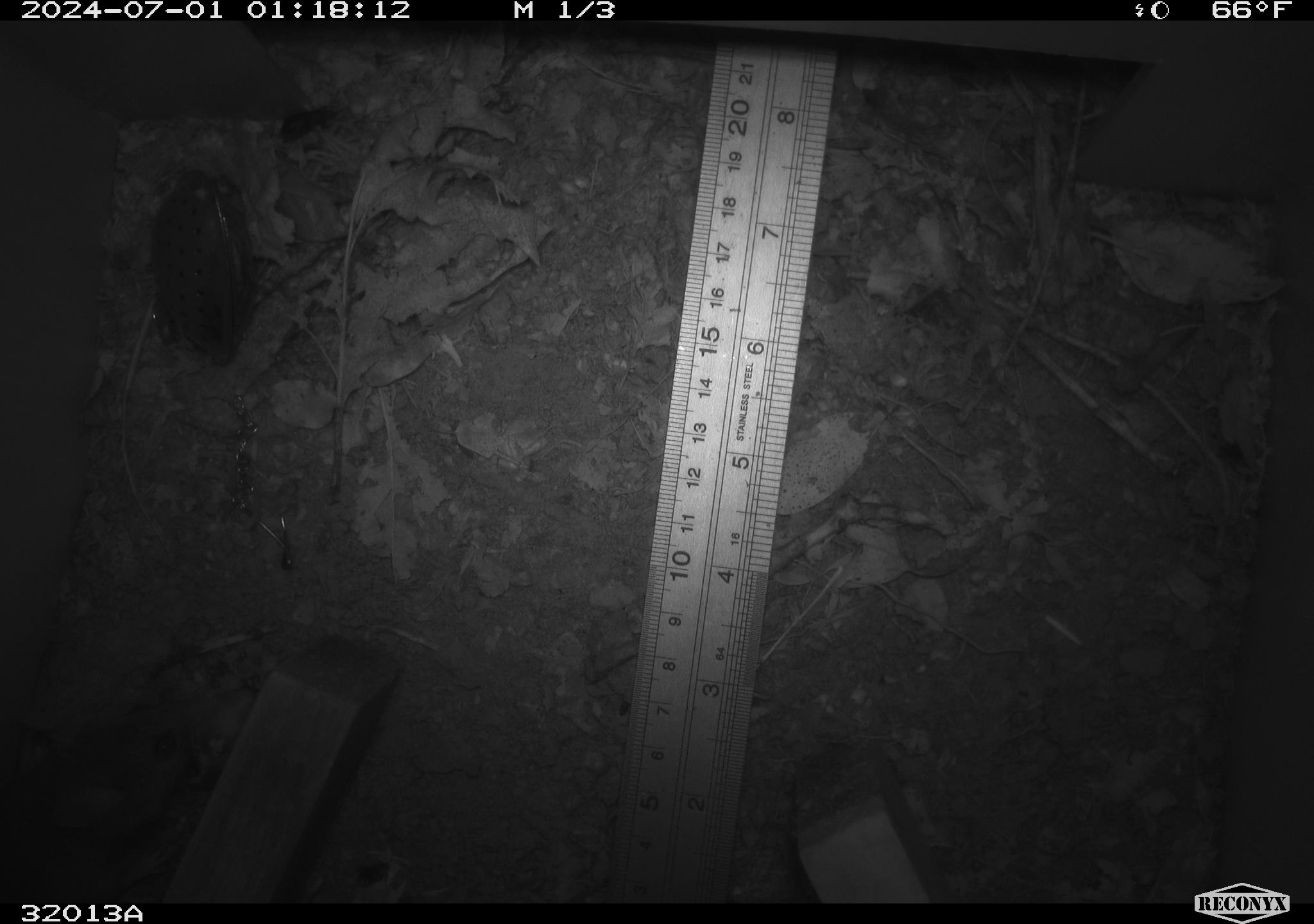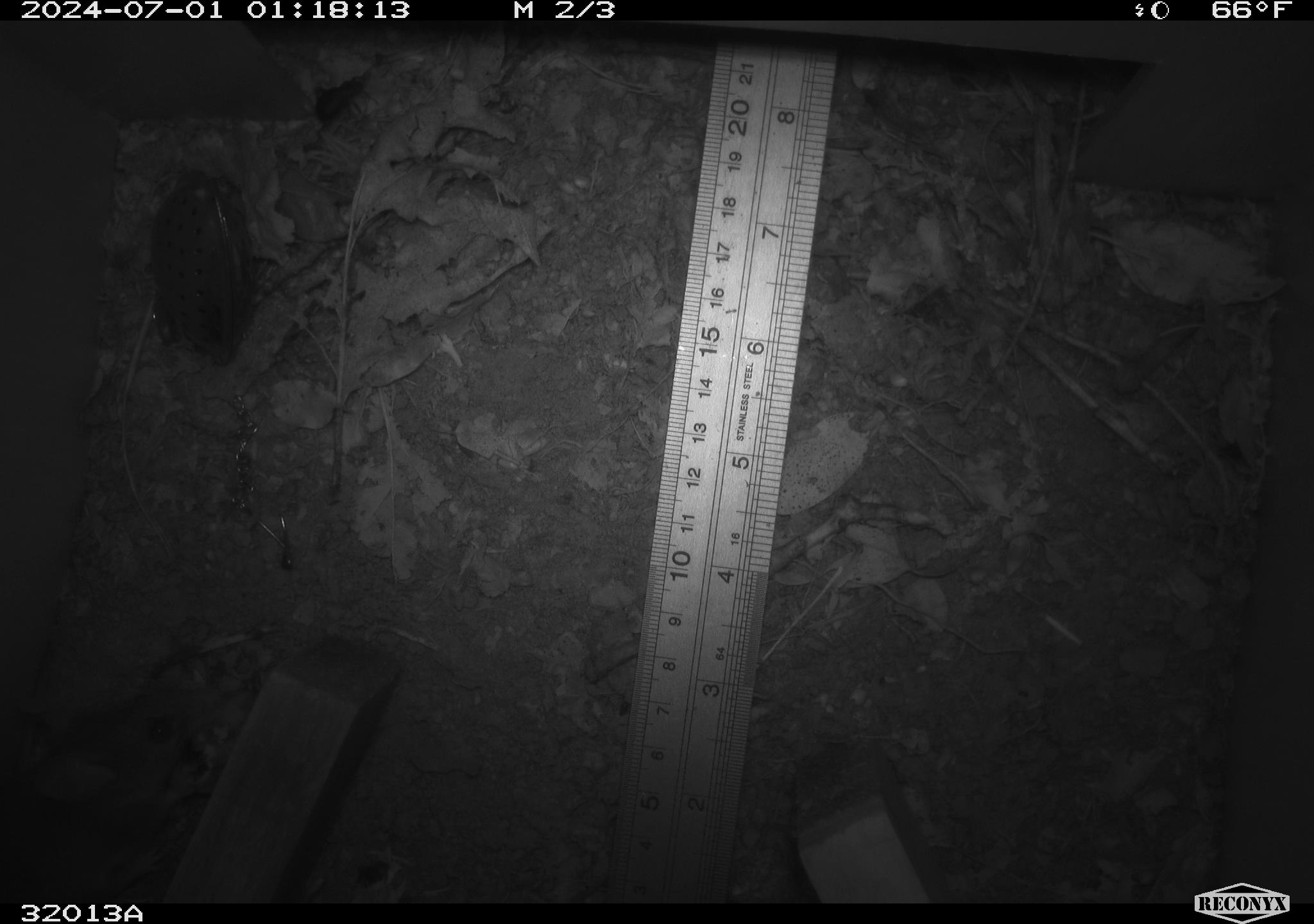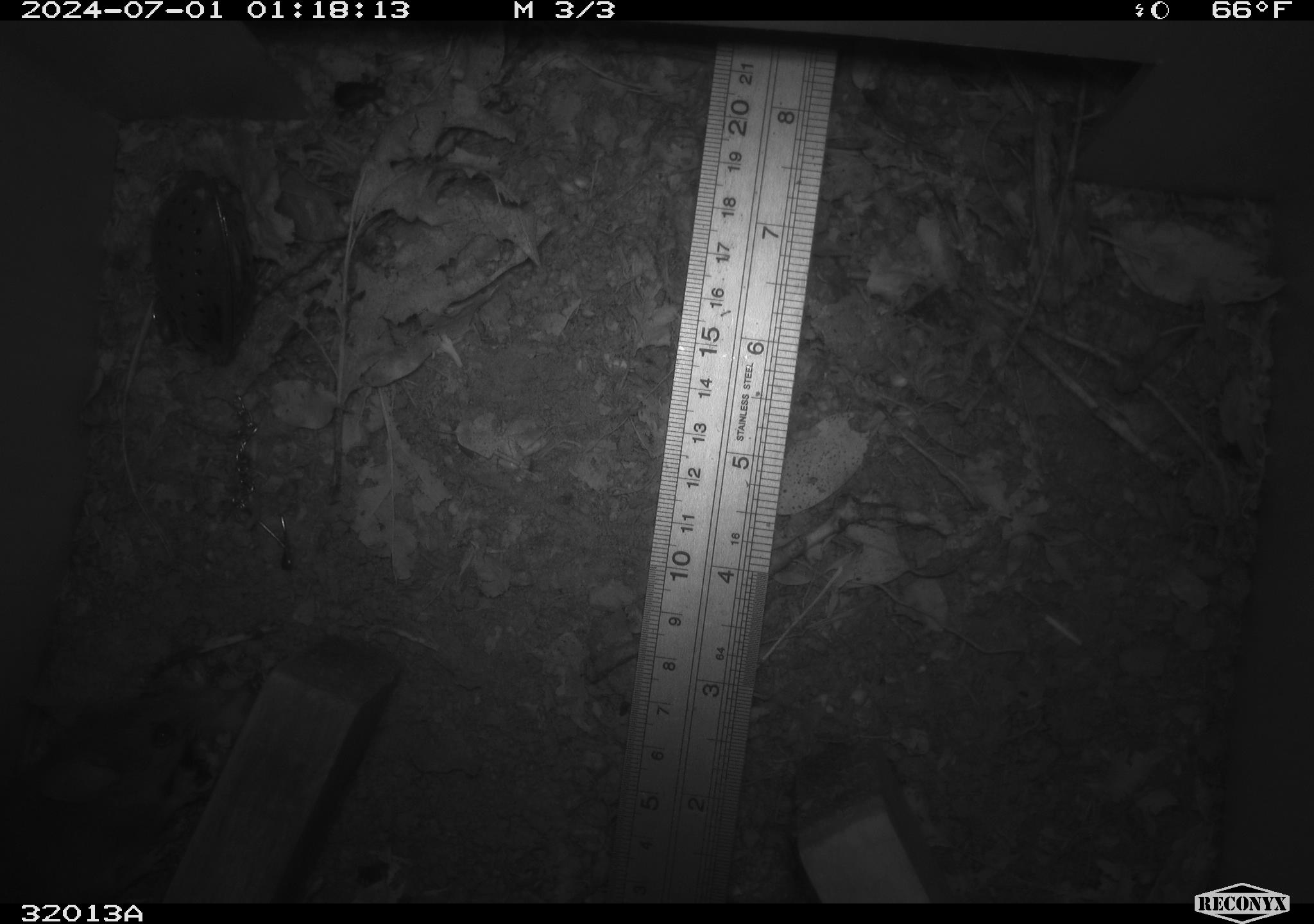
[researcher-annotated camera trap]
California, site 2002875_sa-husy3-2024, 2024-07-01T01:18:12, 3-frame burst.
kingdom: Animalia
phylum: Chordata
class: Mammalia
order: Rodentia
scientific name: Rodentia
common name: rodent